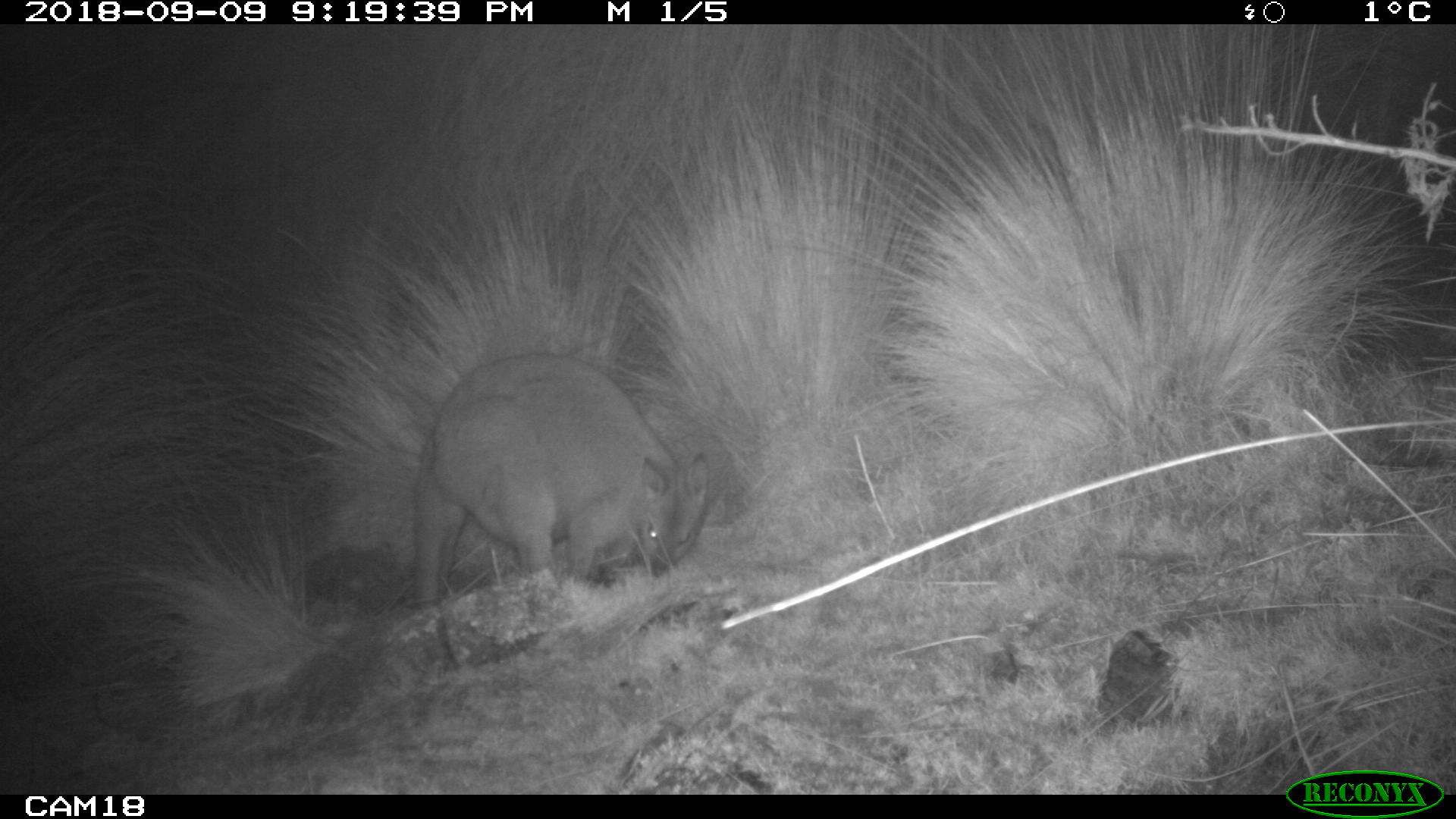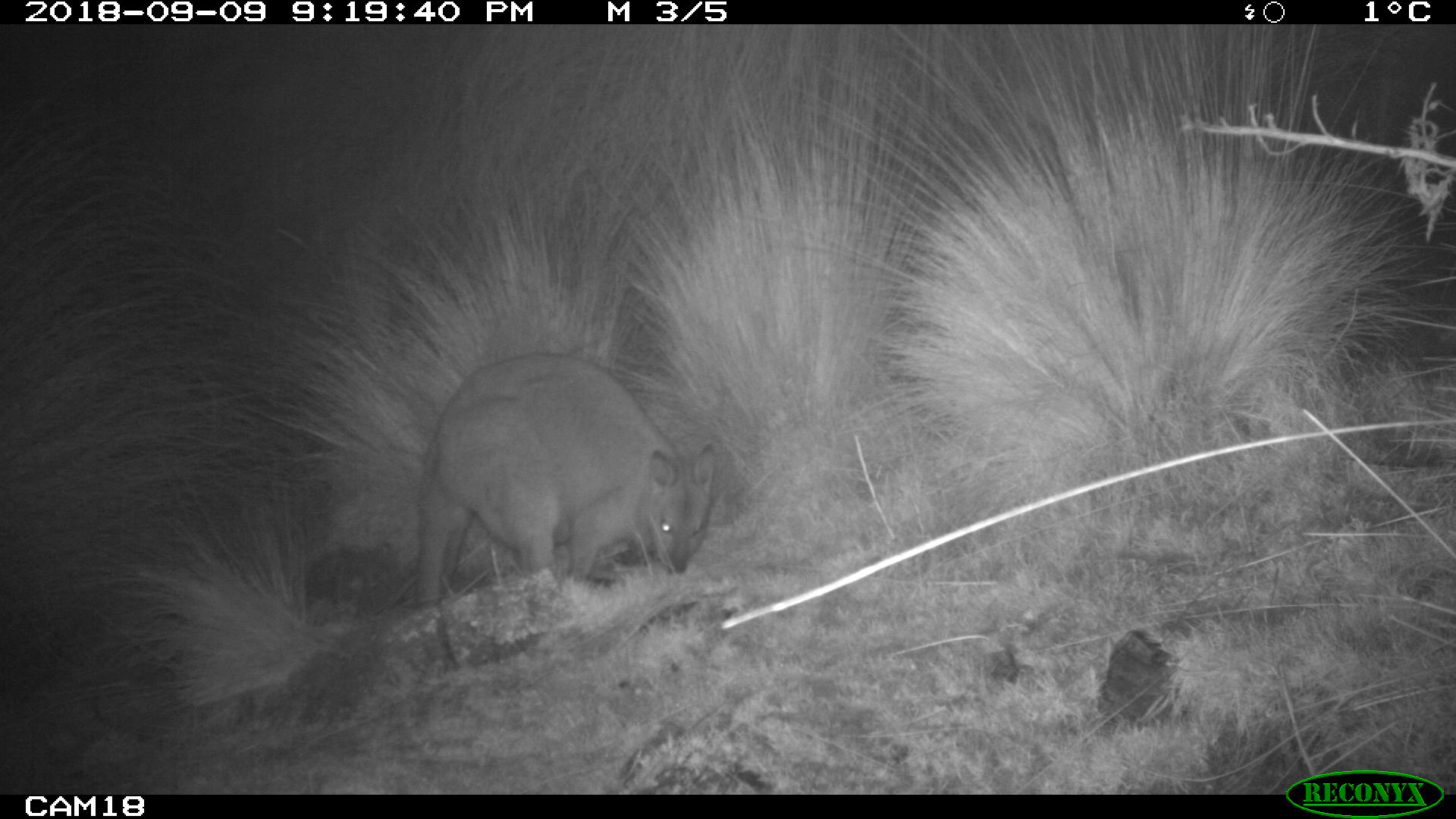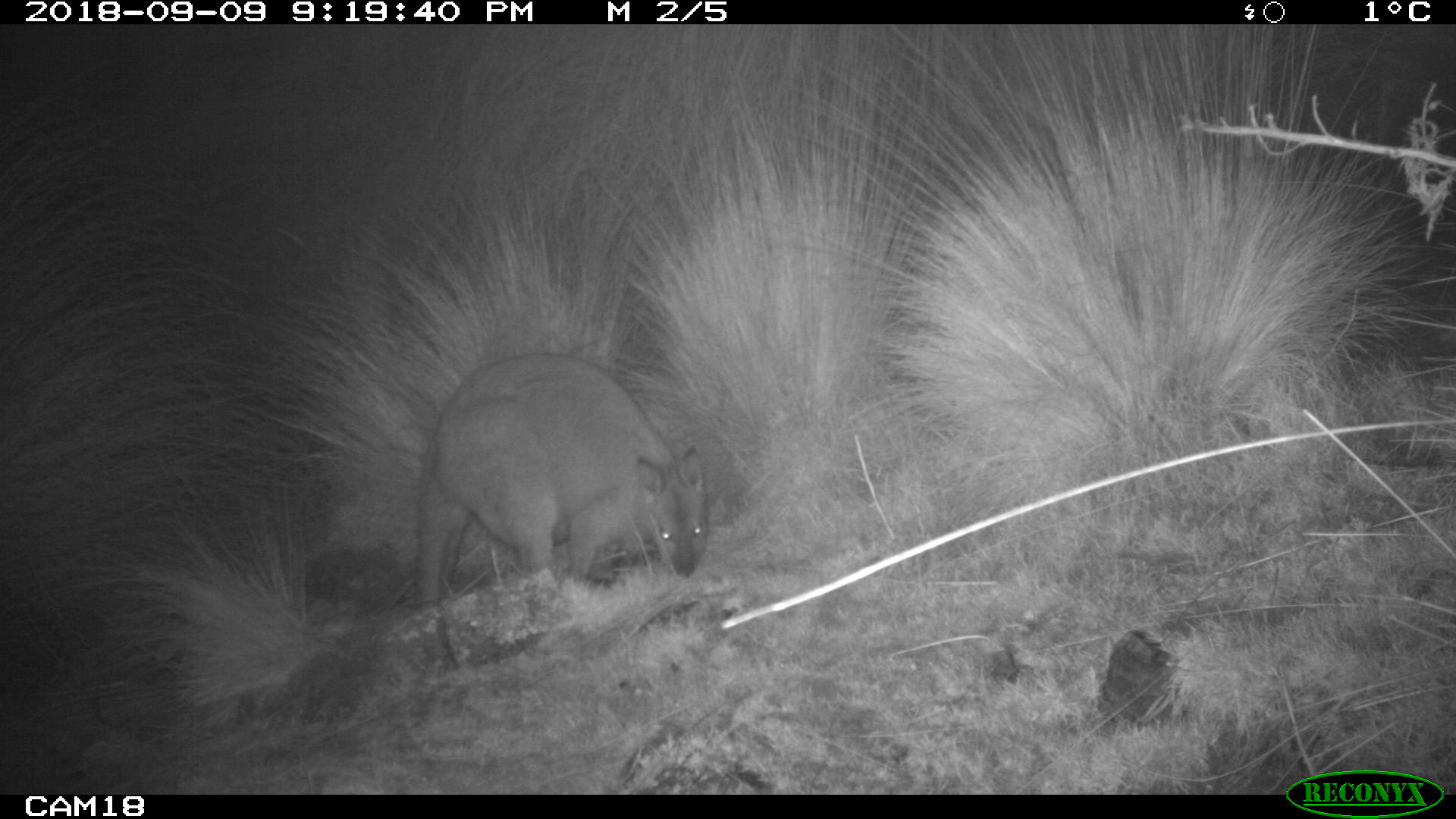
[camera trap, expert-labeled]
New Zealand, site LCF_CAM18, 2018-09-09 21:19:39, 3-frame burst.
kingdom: Animalia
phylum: Chordata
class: Mammalia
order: Diprotodontia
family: Macropodidae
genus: Notamacropus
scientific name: Notamacropus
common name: wallaby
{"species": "wallaby (Notamacropus)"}